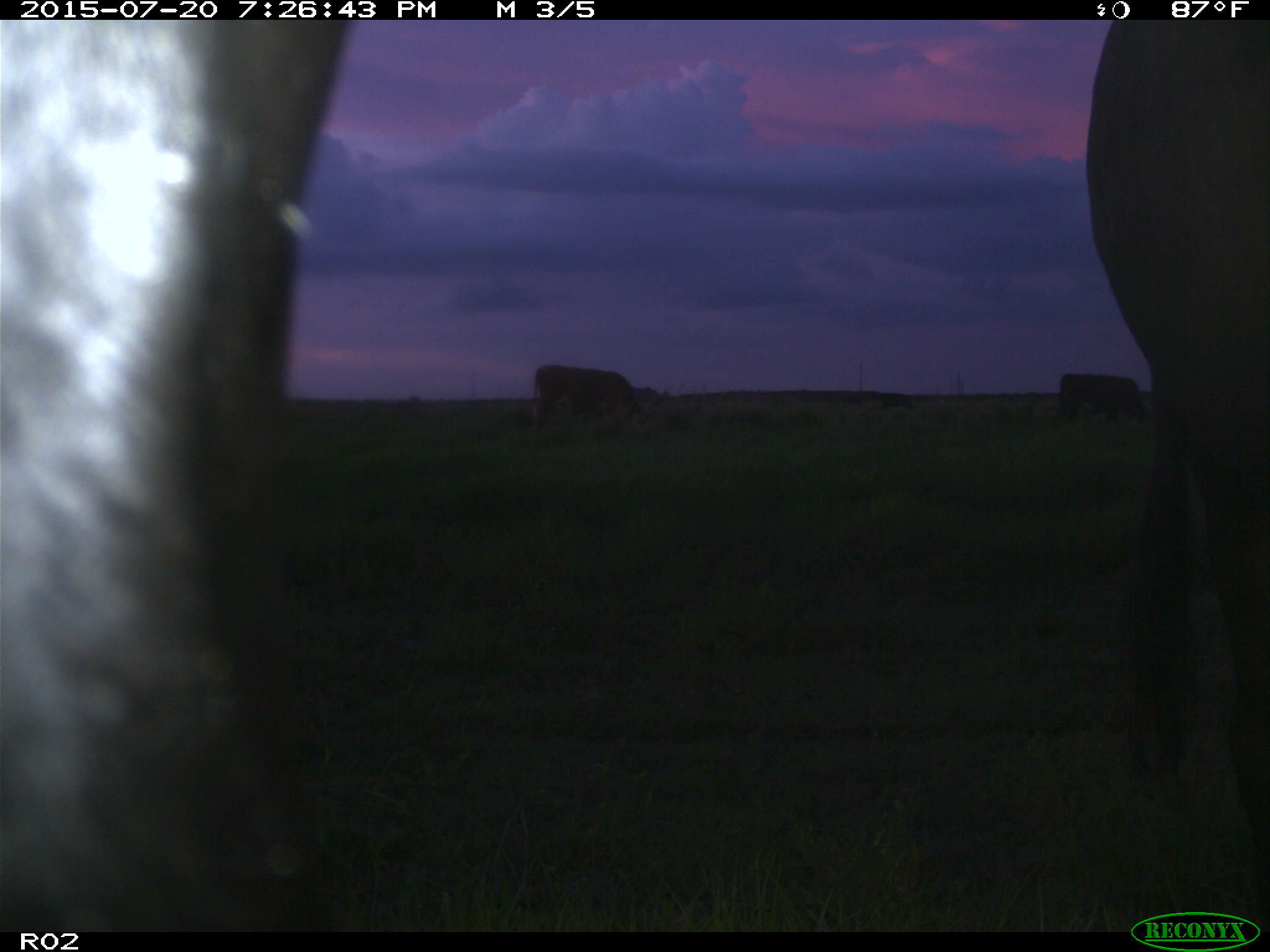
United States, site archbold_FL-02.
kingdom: Animalia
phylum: Chordata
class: Mammalia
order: Artiodactyla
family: Bovidae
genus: Bos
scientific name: Bos taurus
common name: domestic cow